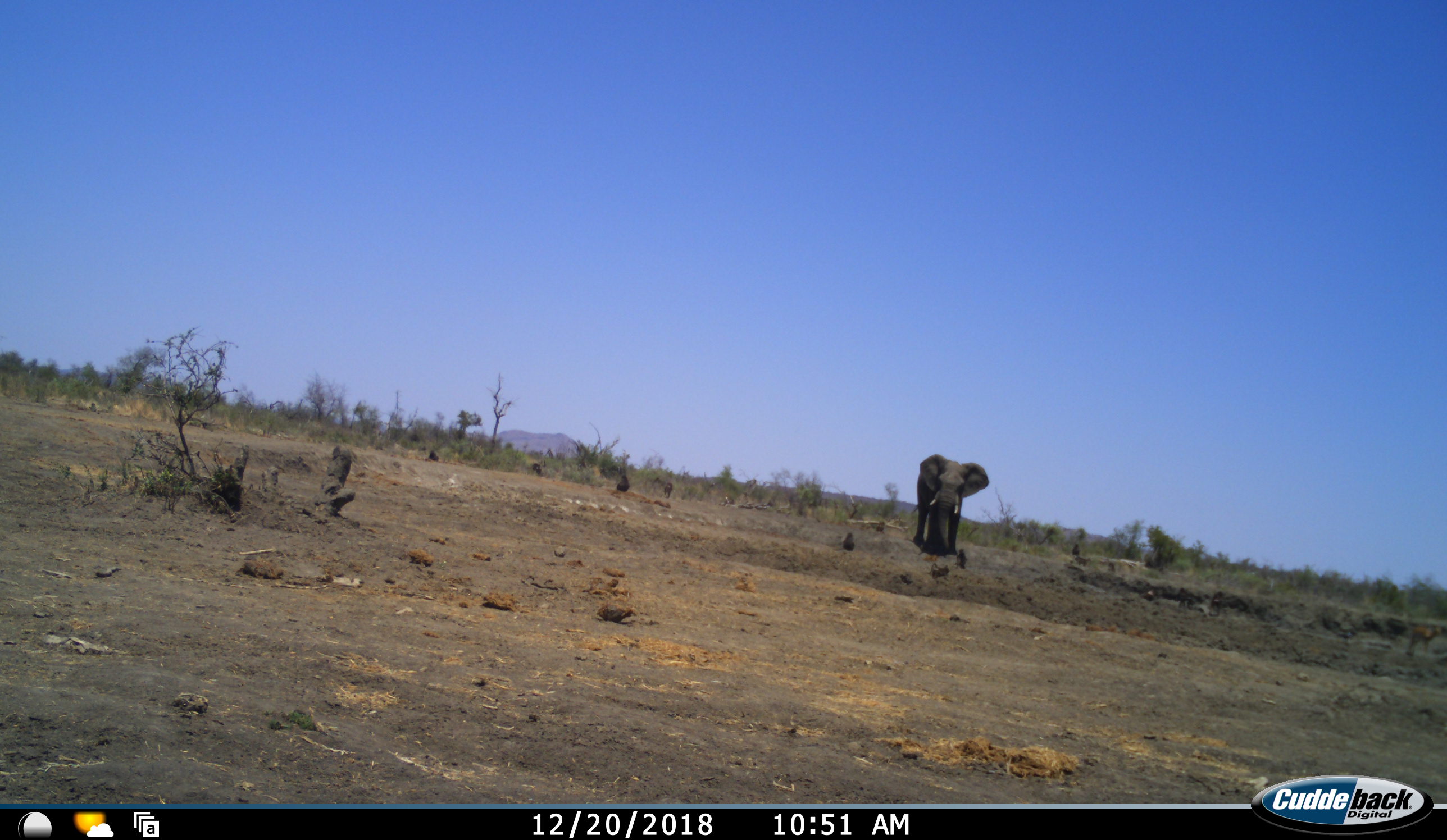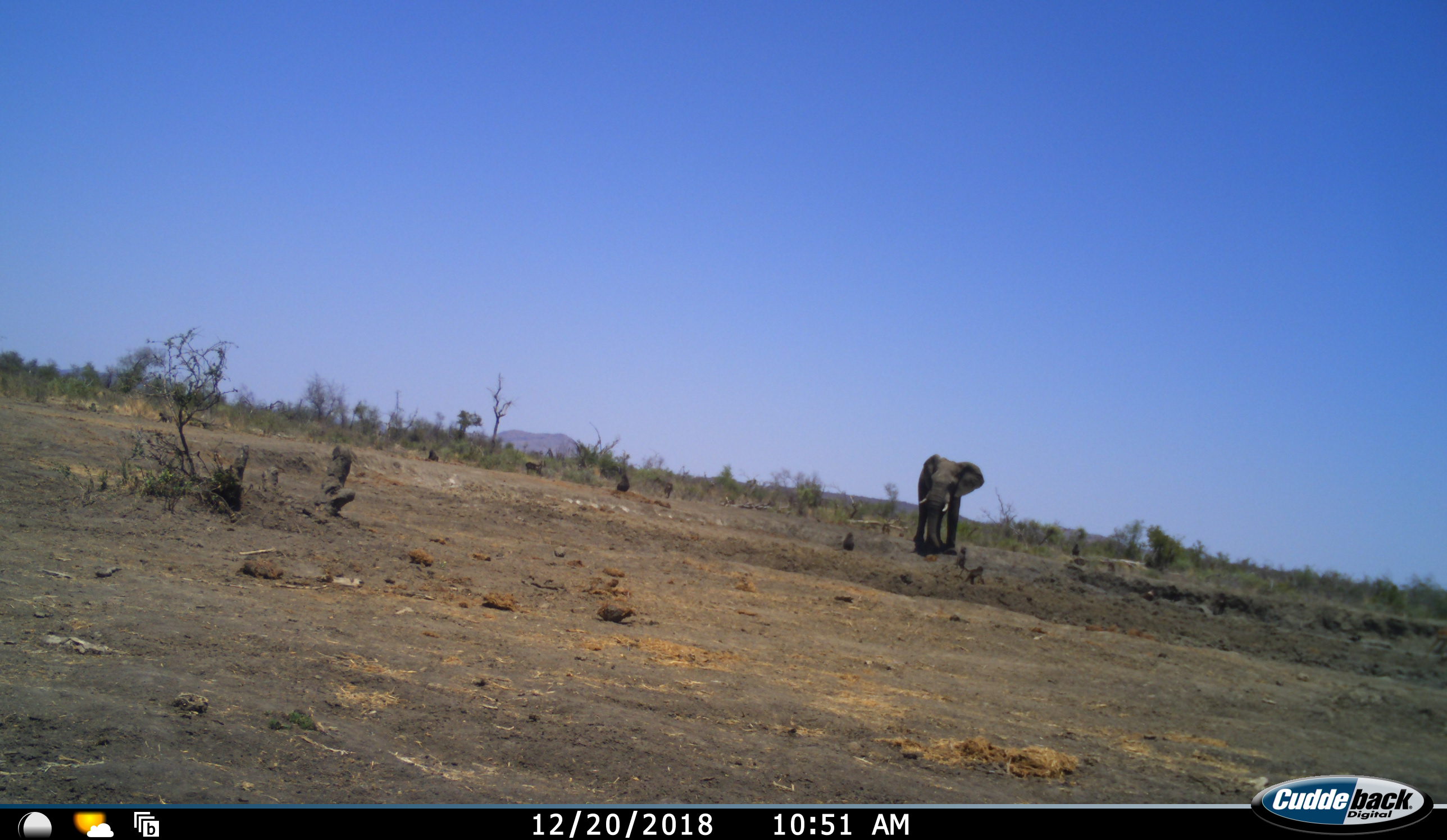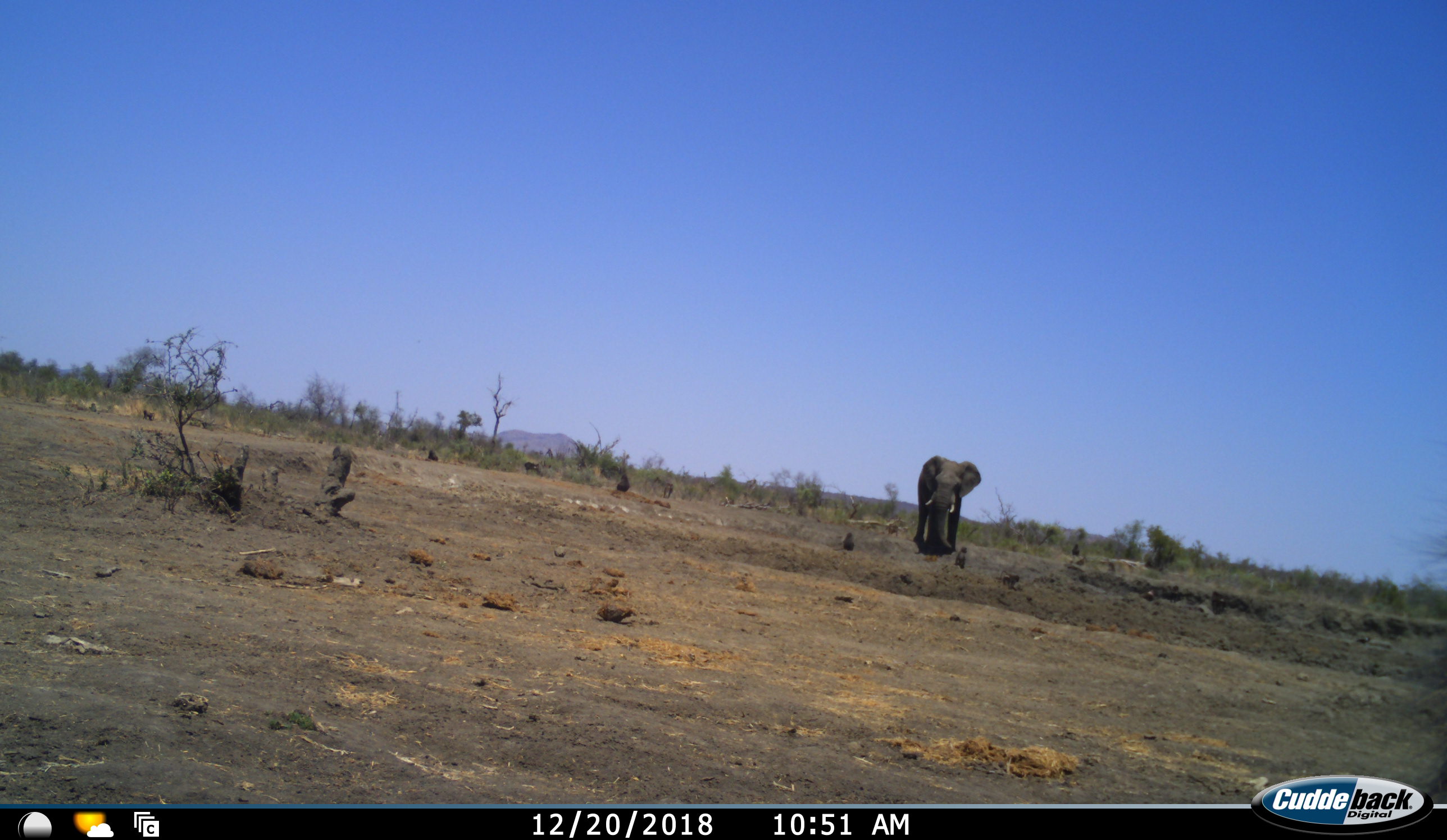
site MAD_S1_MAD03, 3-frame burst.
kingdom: Animalia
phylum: Chordata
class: Mammalia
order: Primates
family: Cercopithecidae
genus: Papio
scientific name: Papio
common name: baboon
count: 11-50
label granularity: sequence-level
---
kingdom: Animalia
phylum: Chordata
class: Mammalia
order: Proboscidea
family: Elephantidae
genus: Loxodonta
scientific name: Loxodonta africana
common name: african bush elephant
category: elephant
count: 1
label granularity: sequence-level